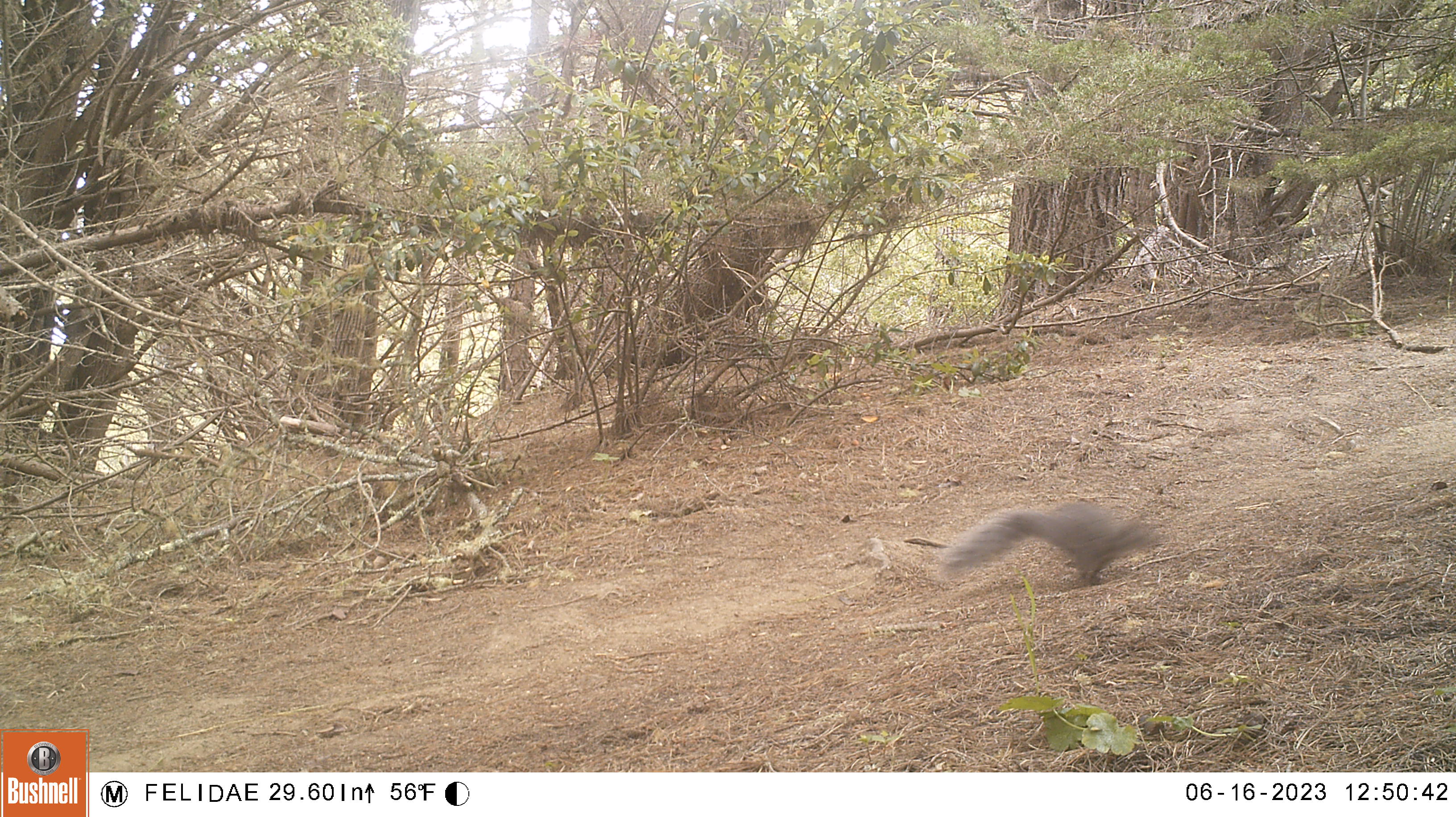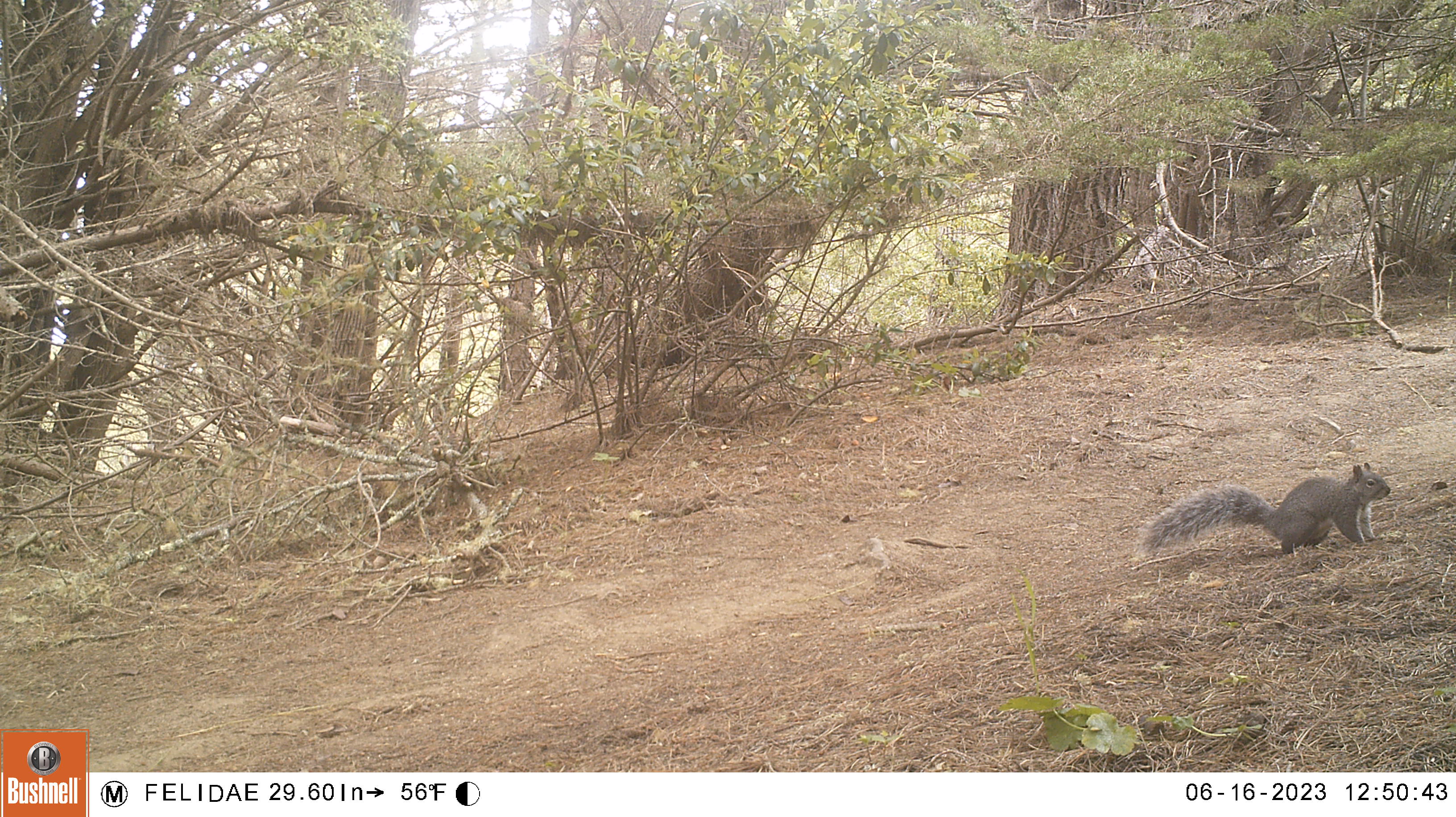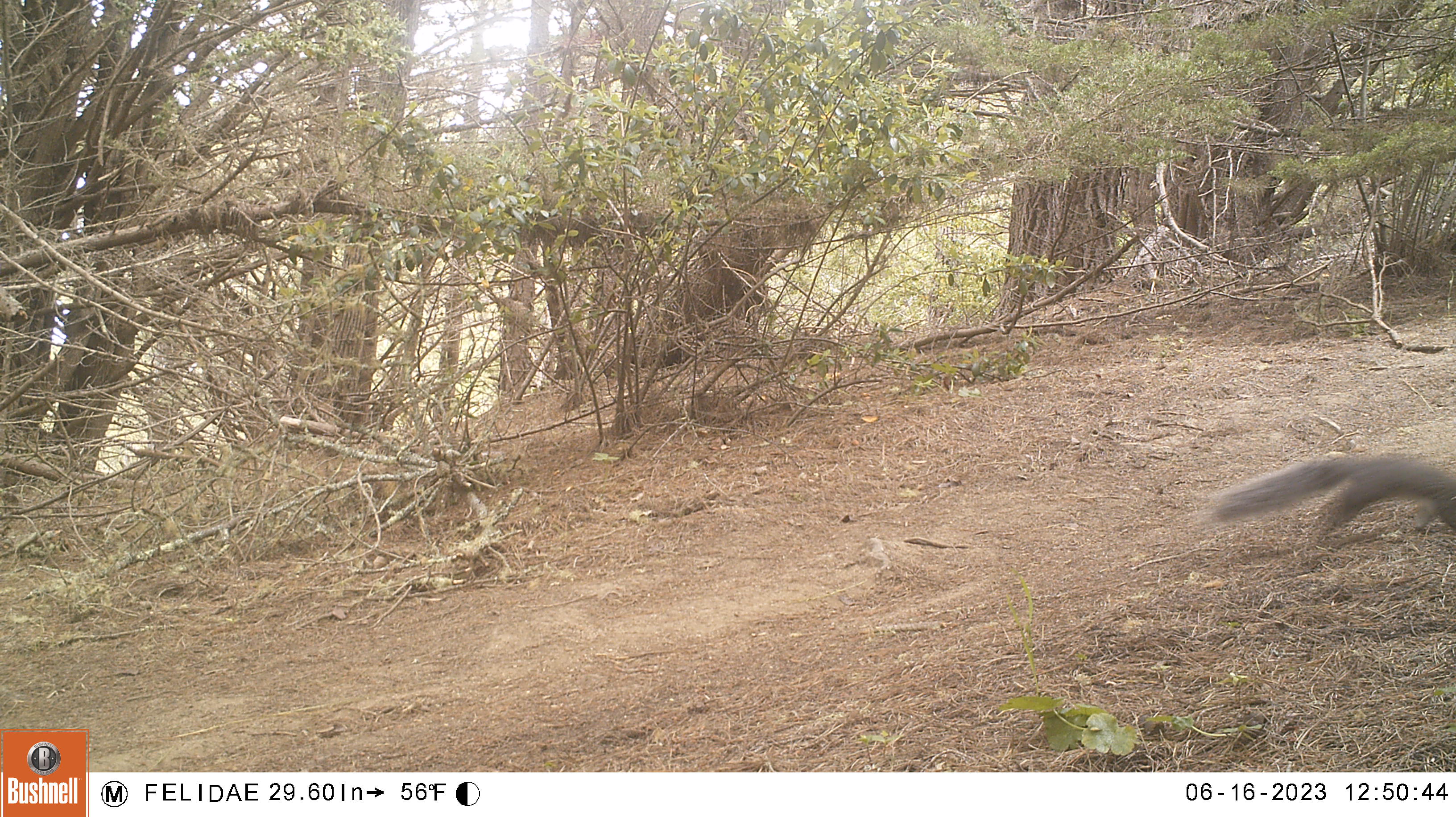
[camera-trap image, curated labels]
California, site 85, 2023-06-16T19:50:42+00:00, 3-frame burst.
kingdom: Animalia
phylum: Chordata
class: Mammalia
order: Rodentia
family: Sciuridae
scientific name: Sciuridae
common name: squirrel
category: unknown squirrel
Unknown squirrel (squirrel) (Sciuridae).